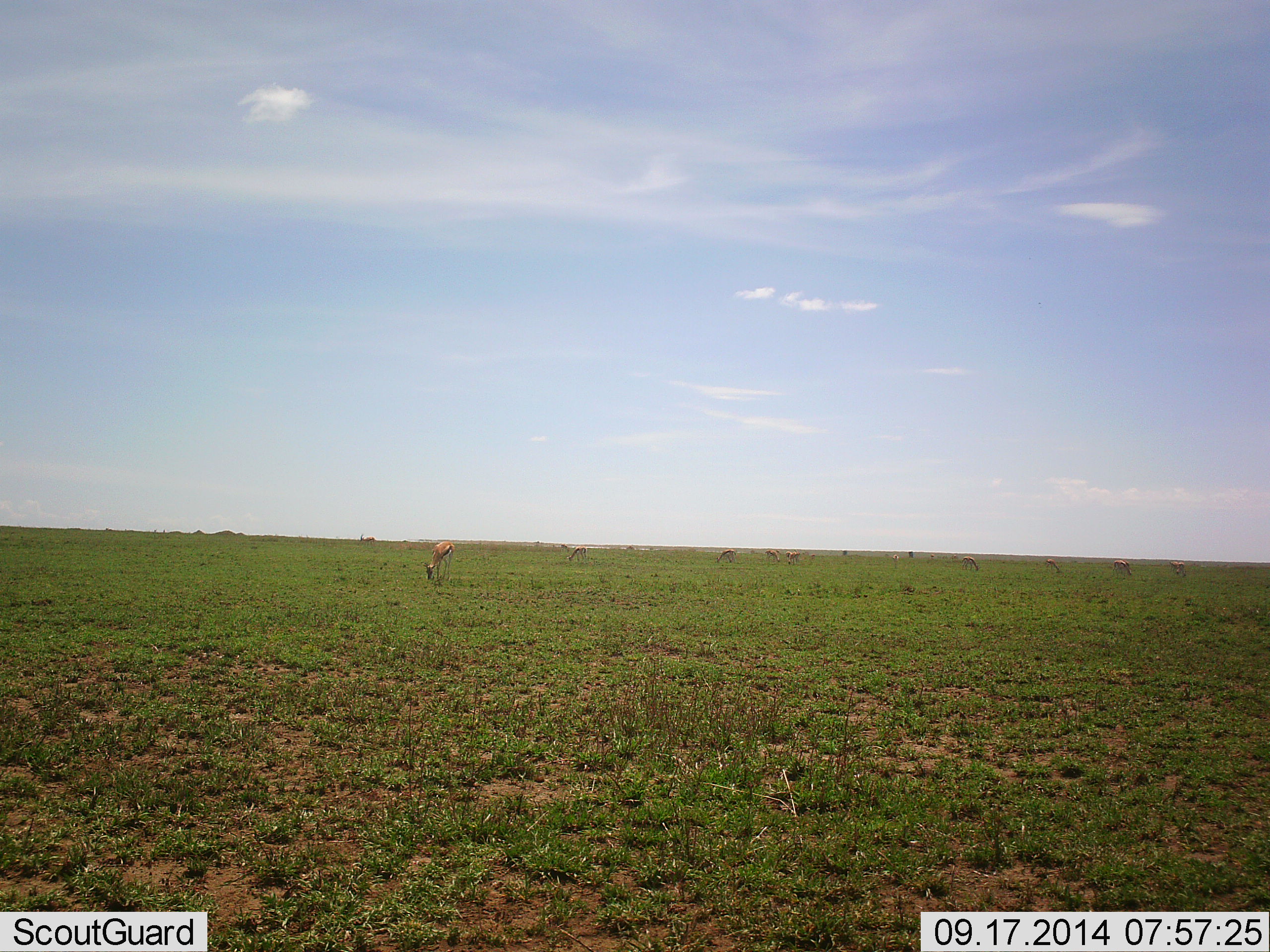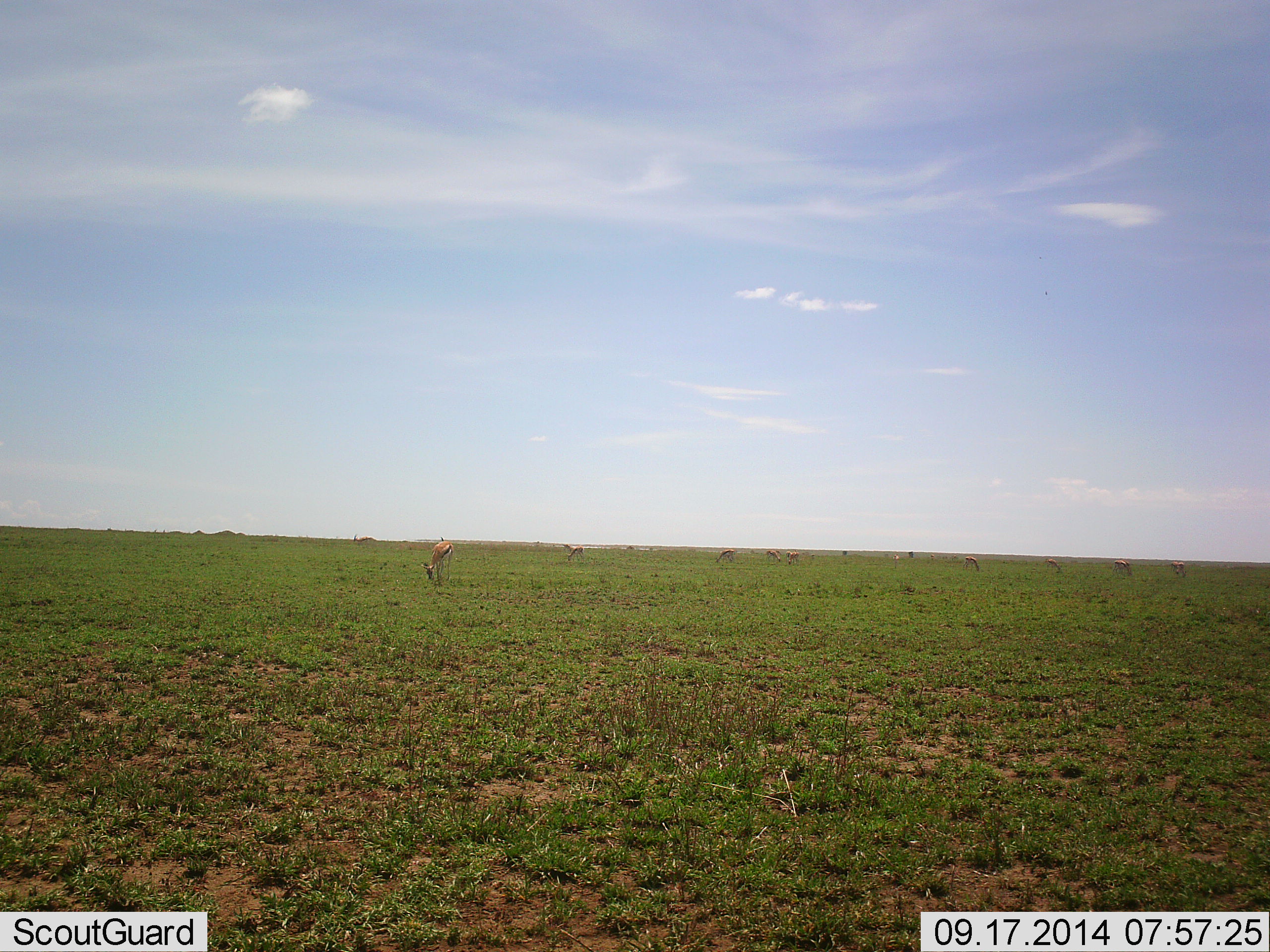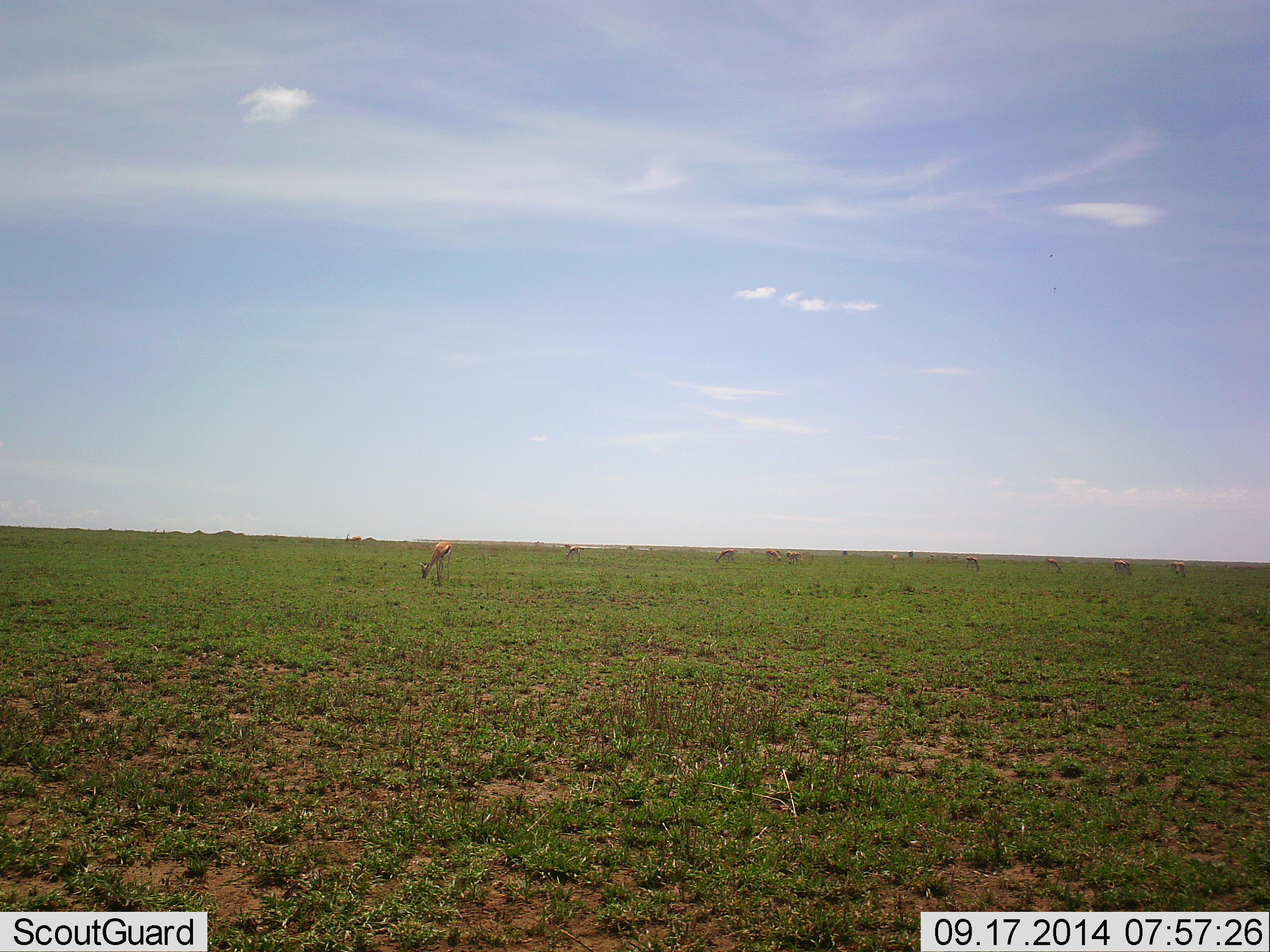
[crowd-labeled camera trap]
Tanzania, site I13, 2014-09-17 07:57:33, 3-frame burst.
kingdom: Animalia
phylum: Chordata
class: Mammalia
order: Artiodactyla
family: Bovidae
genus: Eudorcas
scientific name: Eudorcas thomsonii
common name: thomson's gazelle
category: gazellethomsons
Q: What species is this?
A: Gazellethomsons (thomson's gazelle) (Eudorcas thomsonii).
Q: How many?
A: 11-50.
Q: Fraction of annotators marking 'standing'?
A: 30%.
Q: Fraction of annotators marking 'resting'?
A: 0%.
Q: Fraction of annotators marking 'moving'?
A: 20%.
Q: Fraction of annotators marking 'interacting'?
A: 10%.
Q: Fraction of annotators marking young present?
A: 0%.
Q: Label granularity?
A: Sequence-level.